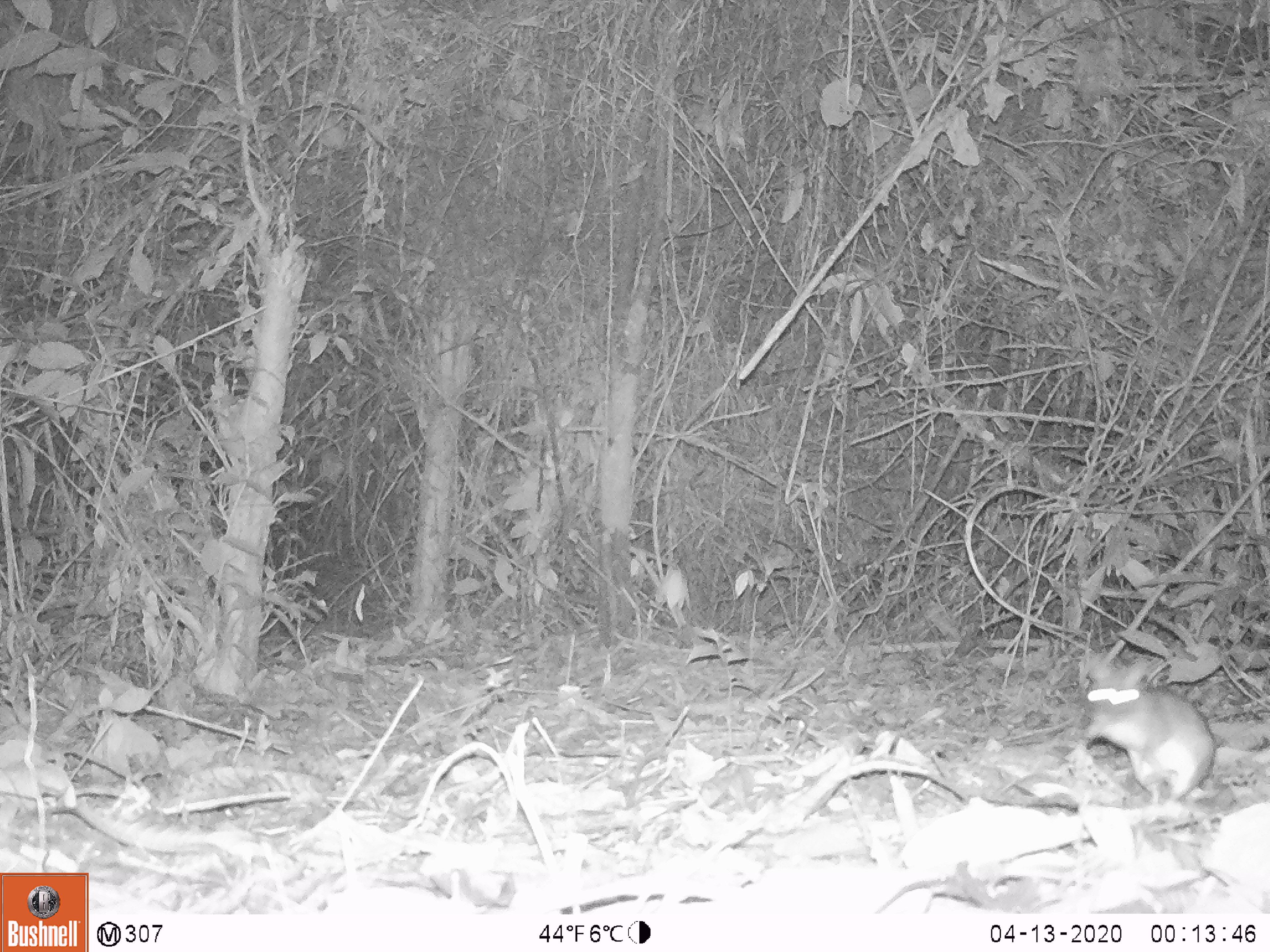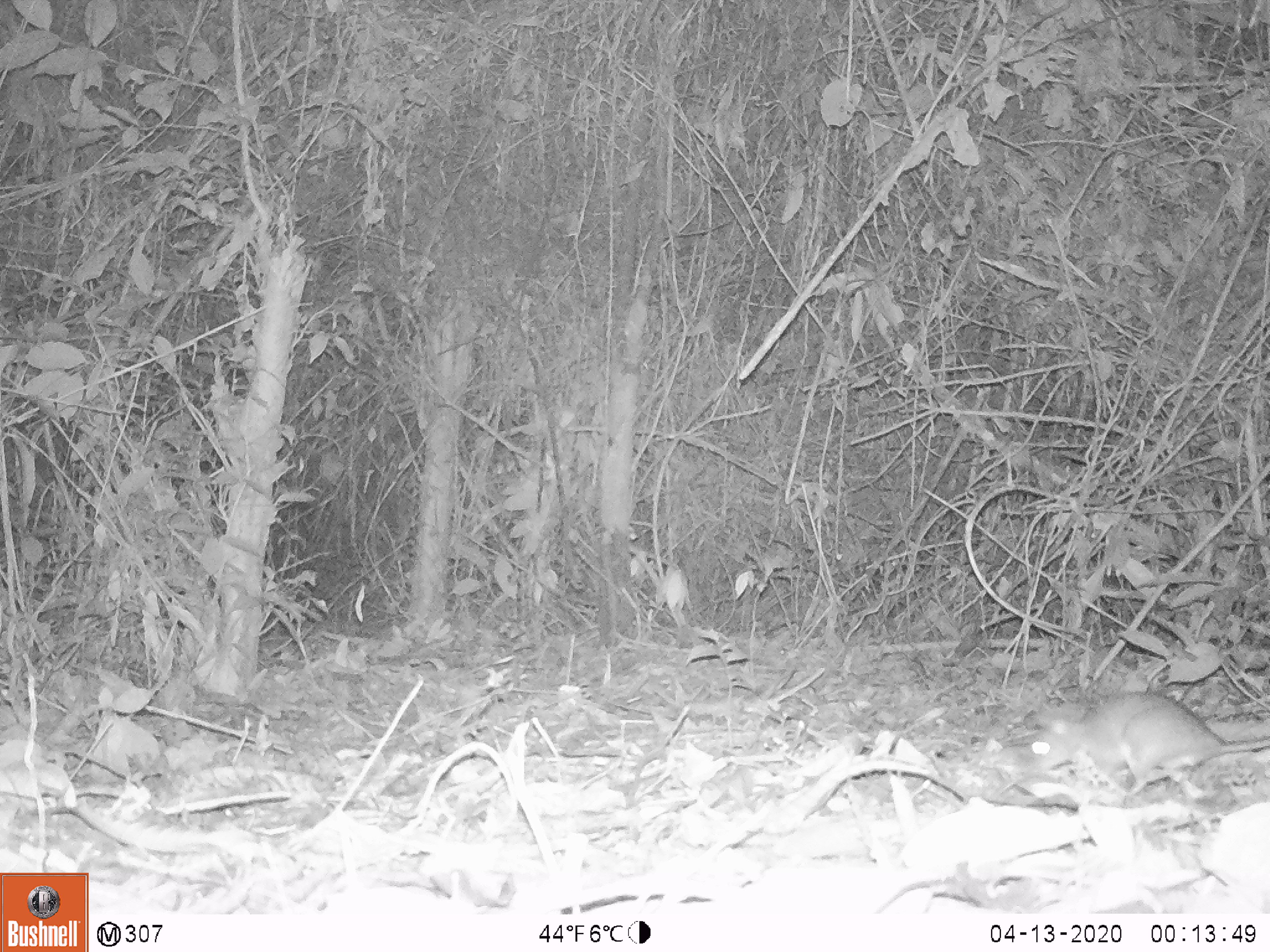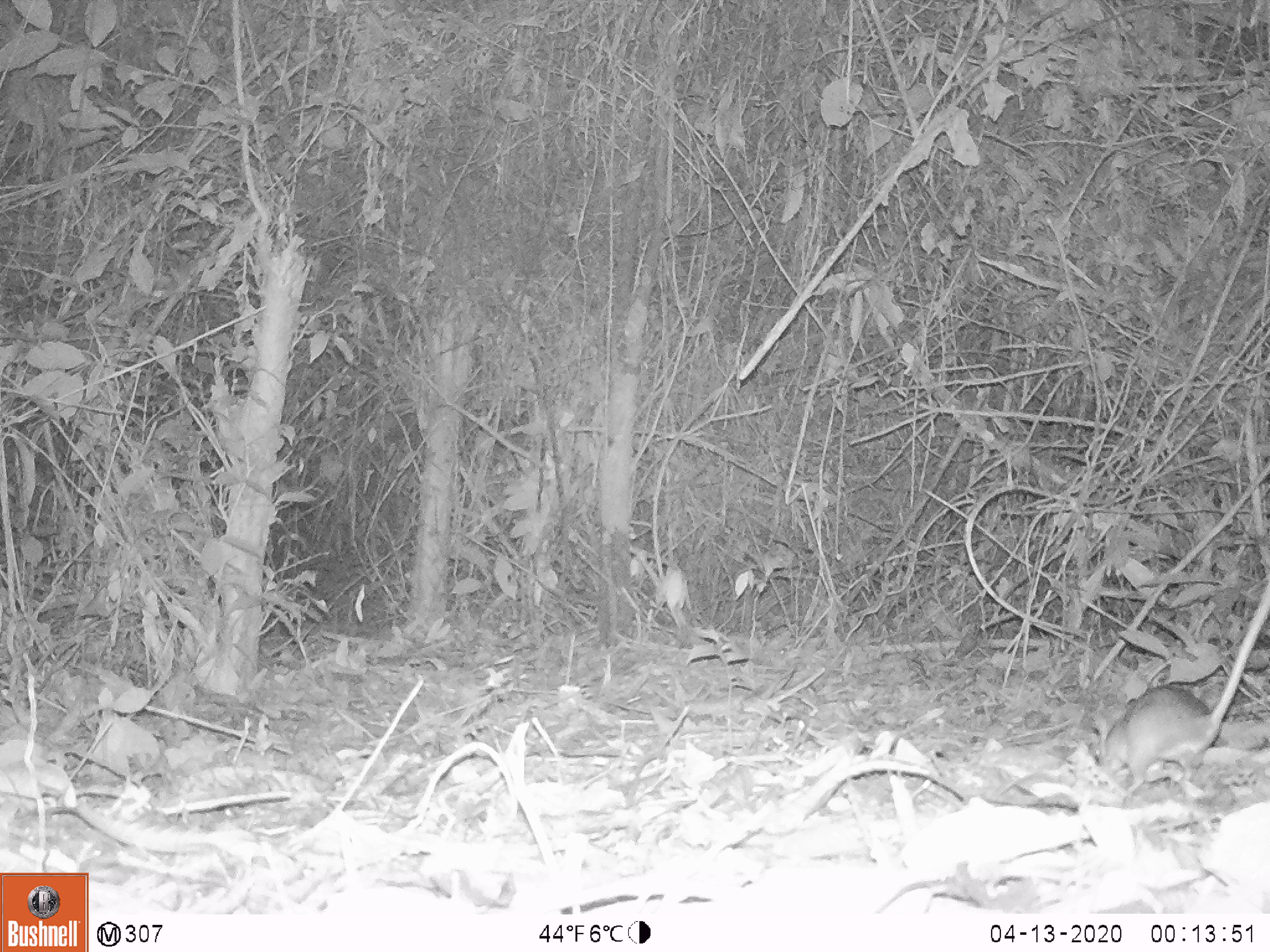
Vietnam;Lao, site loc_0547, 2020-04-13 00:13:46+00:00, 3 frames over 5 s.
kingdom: Animalia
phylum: Chordata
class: Mammalia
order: Rodentia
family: Muridae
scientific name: Muridae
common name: old-world mice and rats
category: unidentified murid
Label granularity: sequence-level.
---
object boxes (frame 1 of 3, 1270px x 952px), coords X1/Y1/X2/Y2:
unidentified murid: 1083/655/1214/825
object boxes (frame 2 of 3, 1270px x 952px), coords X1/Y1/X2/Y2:
unidentified murid: 1020/693/1270/797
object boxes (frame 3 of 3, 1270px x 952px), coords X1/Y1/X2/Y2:
unidentified murid: 1091/573/1270/800